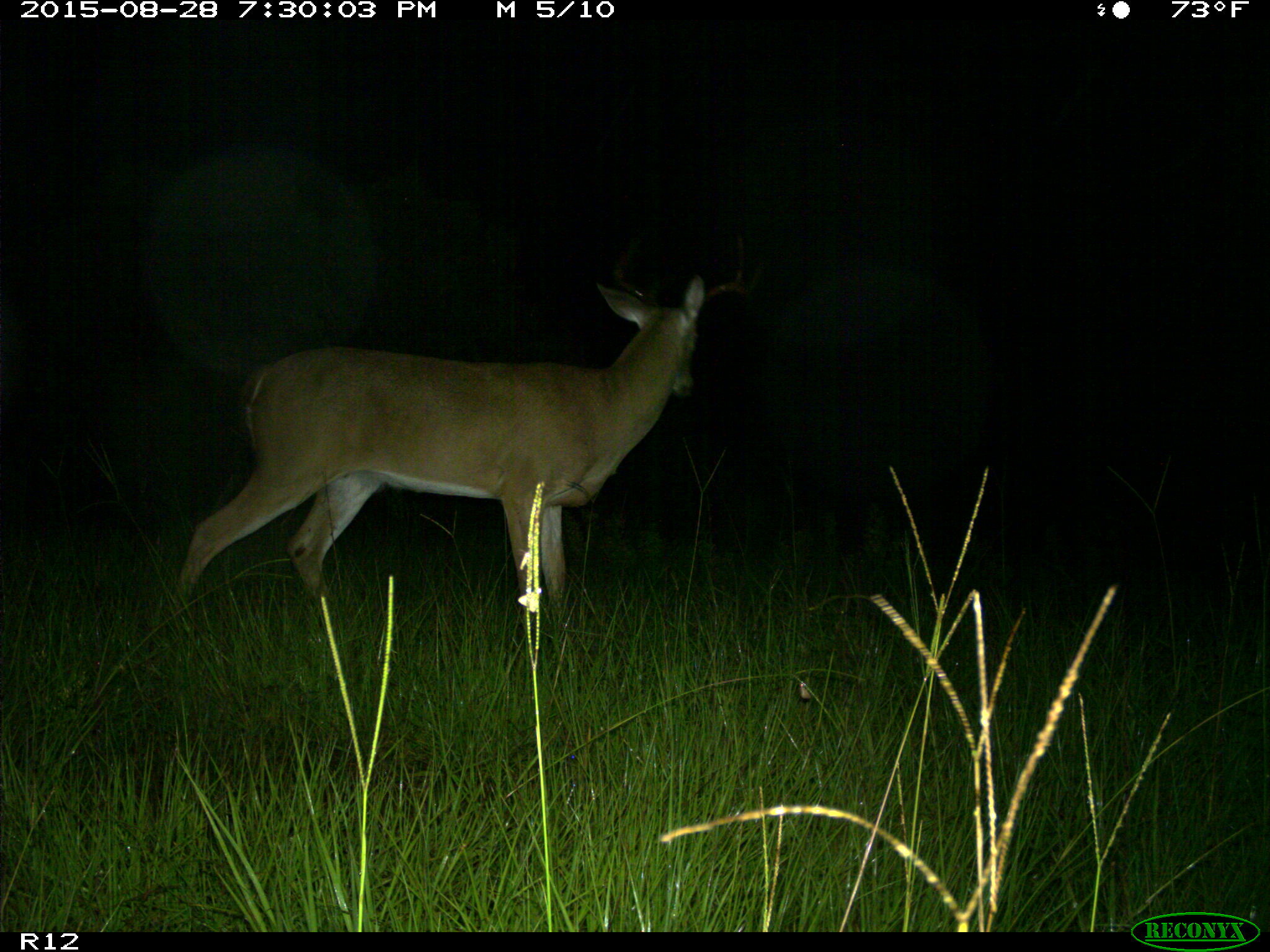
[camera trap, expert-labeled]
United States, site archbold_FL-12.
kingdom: Animalia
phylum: Chordata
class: Mammalia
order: Artiodactyla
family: Cervidae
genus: Odocoileus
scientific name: Odocoileus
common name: deer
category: unidentified deer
Unidentified deer (deer) (Odocoileus).